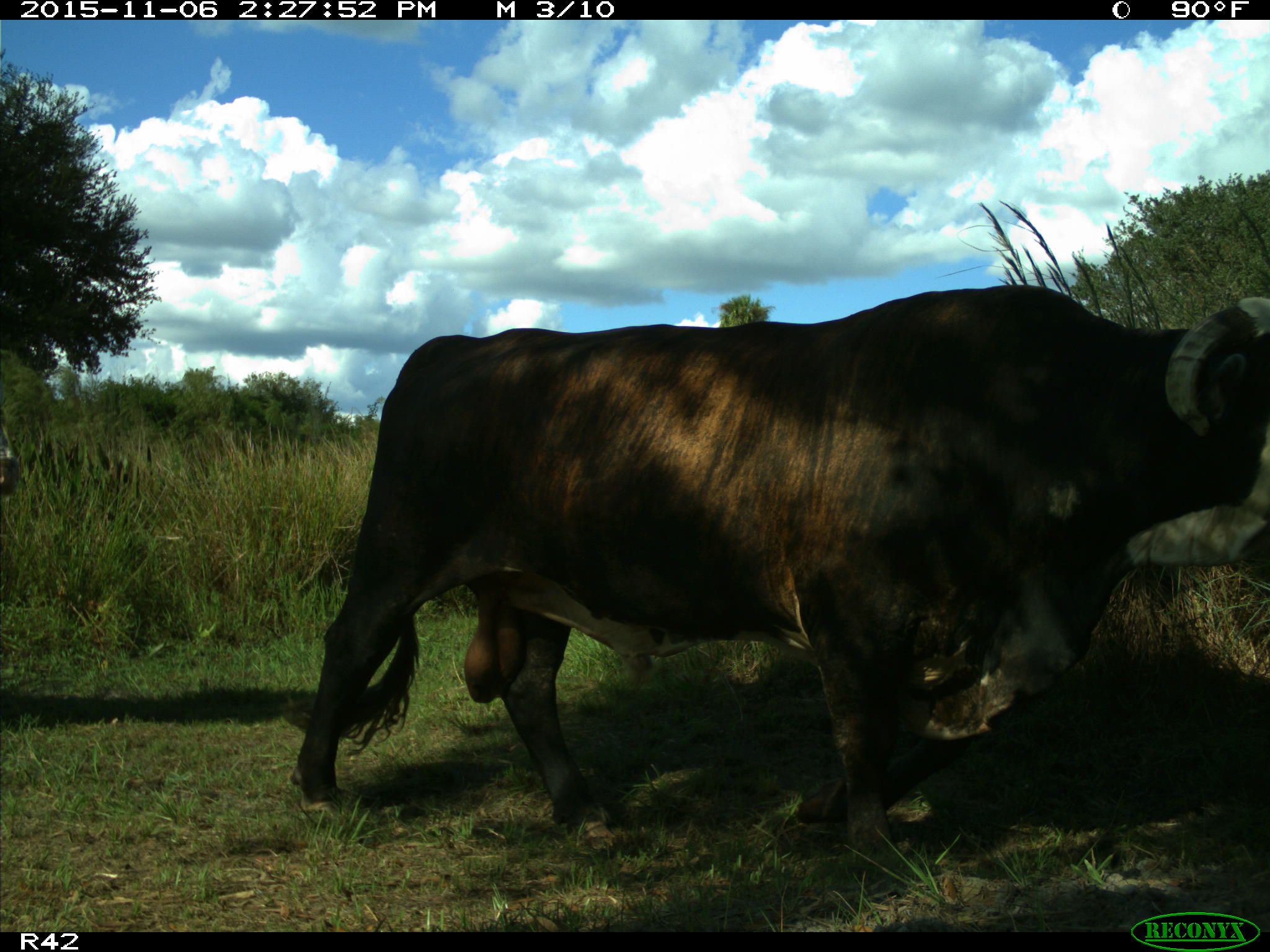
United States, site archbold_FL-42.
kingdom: Animalia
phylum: Chordata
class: Mammalia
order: Artiodactyla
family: Bovidae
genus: Bos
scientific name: Bos taurus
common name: domestic cow